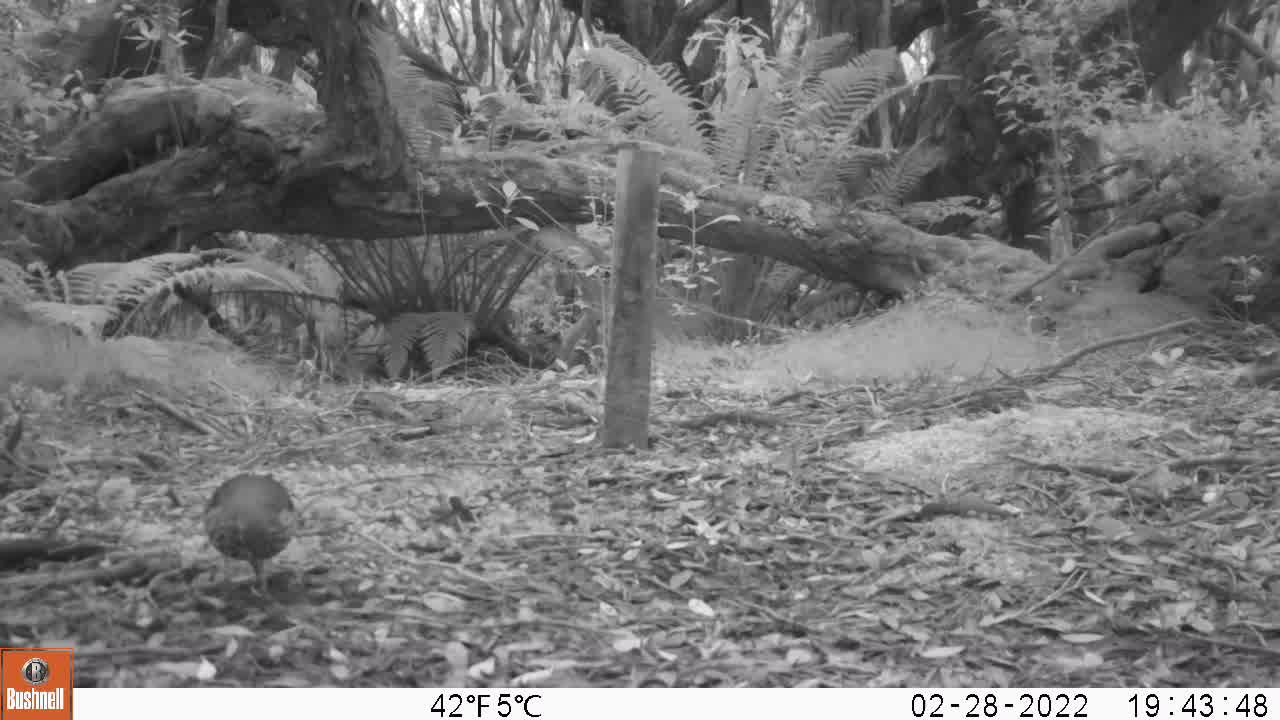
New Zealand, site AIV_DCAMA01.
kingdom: Animalia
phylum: Chordata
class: Aves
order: Passeriformes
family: Turdidae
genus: Turdus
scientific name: Turdus philomelos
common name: song thrush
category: thrush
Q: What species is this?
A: Thrush (song thrush) (Turdus philomelos).